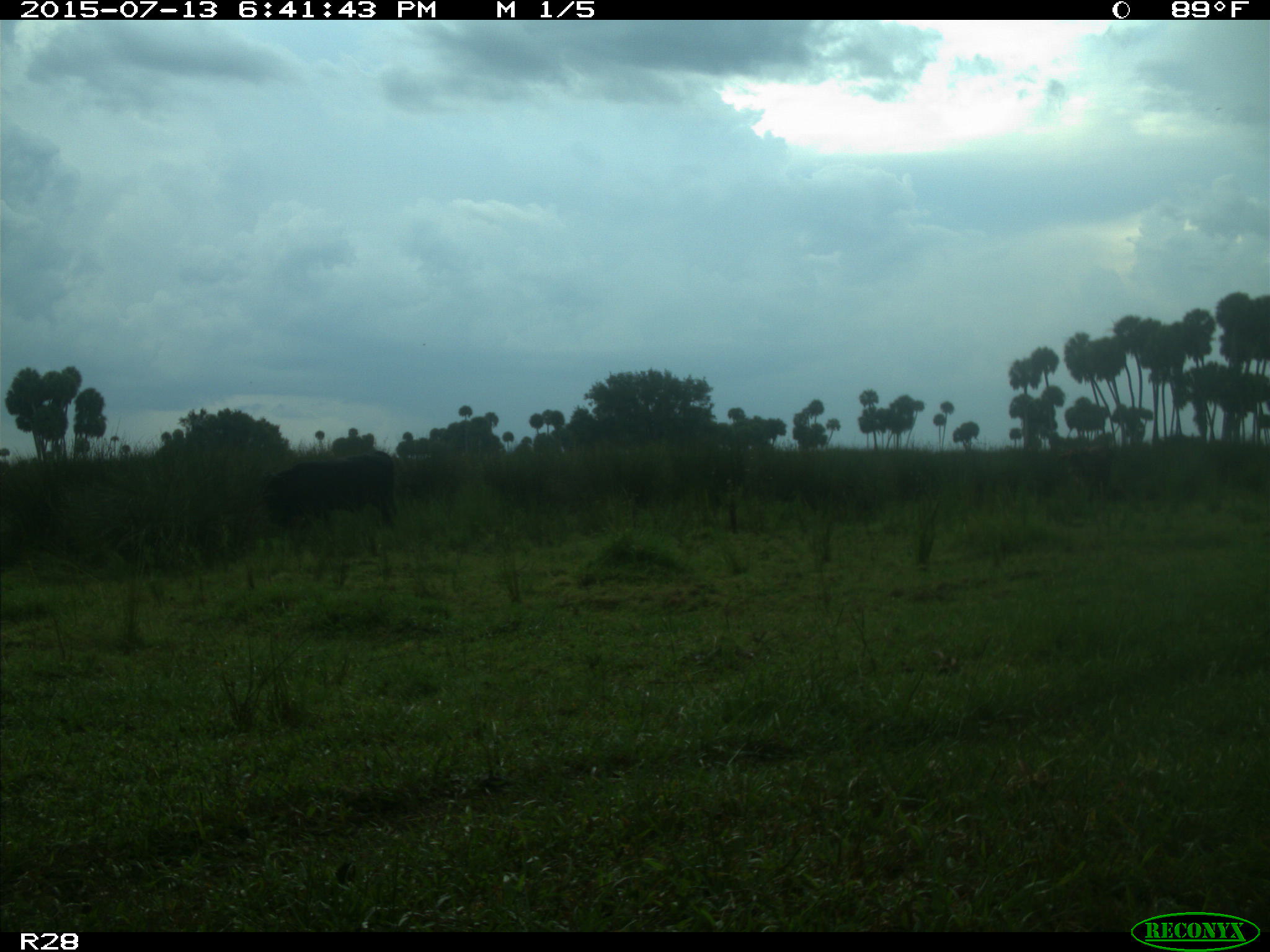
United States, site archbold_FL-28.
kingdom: Animalia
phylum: Chordata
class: Mammalia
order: Artiodactyla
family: Bovidae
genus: Bos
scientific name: Bos taurus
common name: domestic cow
Bos taurus (domestic cow).